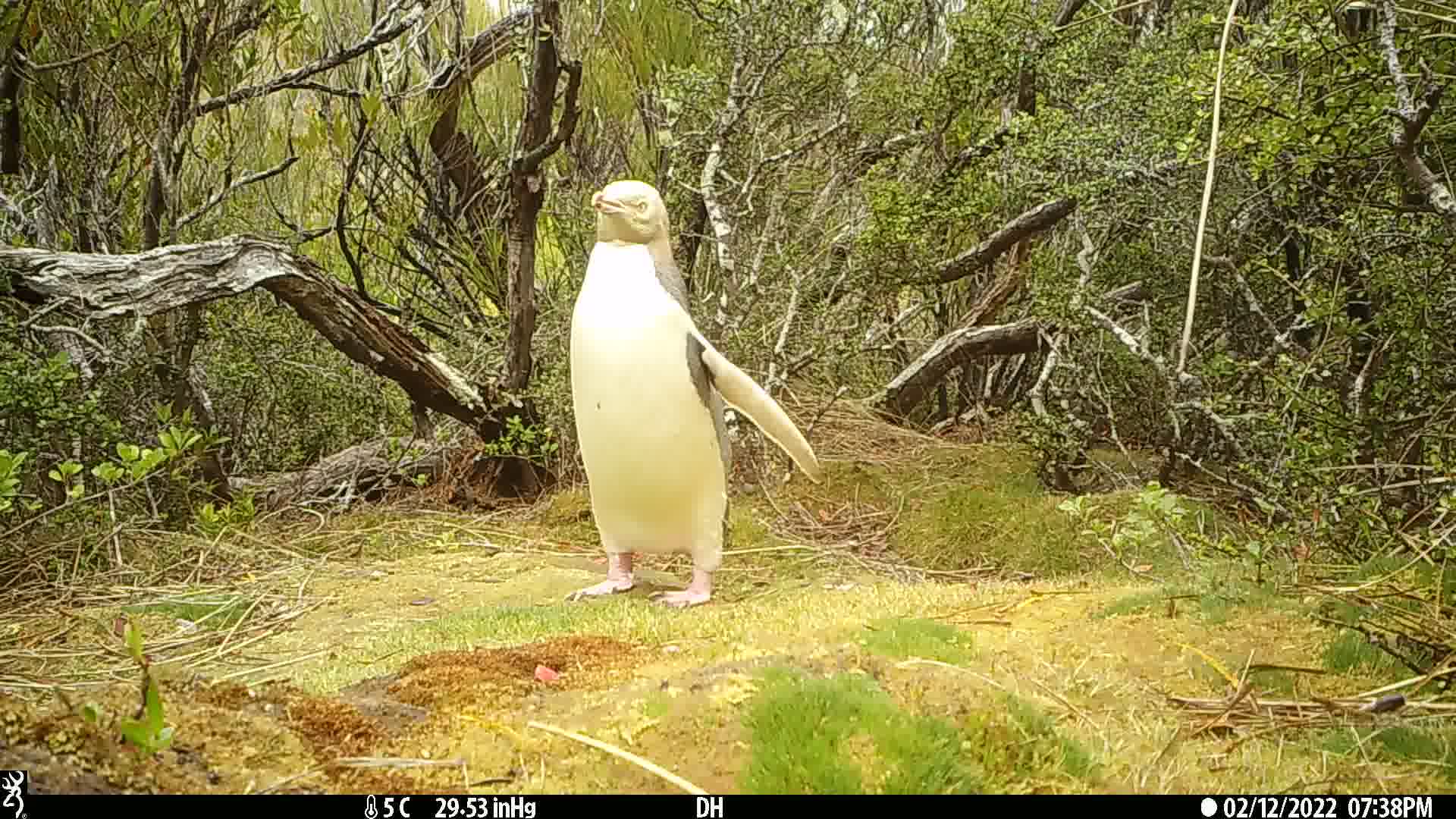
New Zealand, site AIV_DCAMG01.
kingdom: Animalia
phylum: Chordata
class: Aves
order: Sphenisciformes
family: Spheniscidae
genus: Megadyptes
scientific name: Megadyptes antipodes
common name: yellow-eyed penguin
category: yellow eyed penguin